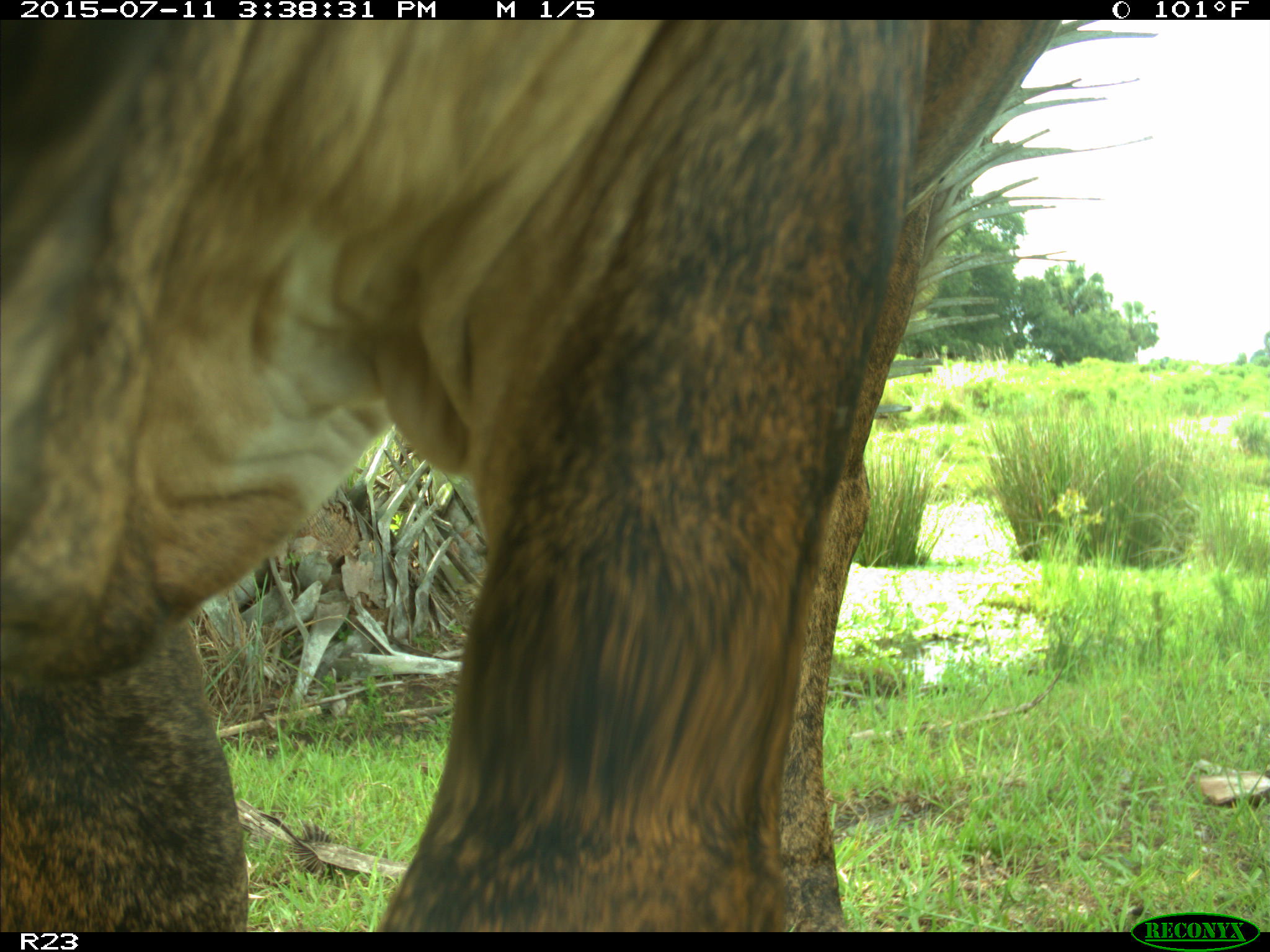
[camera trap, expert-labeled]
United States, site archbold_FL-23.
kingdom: Animalia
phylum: Chordata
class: Mammalia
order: Artiodactyla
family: Bovidae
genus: Bos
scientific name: Bos taurus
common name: domestic cow